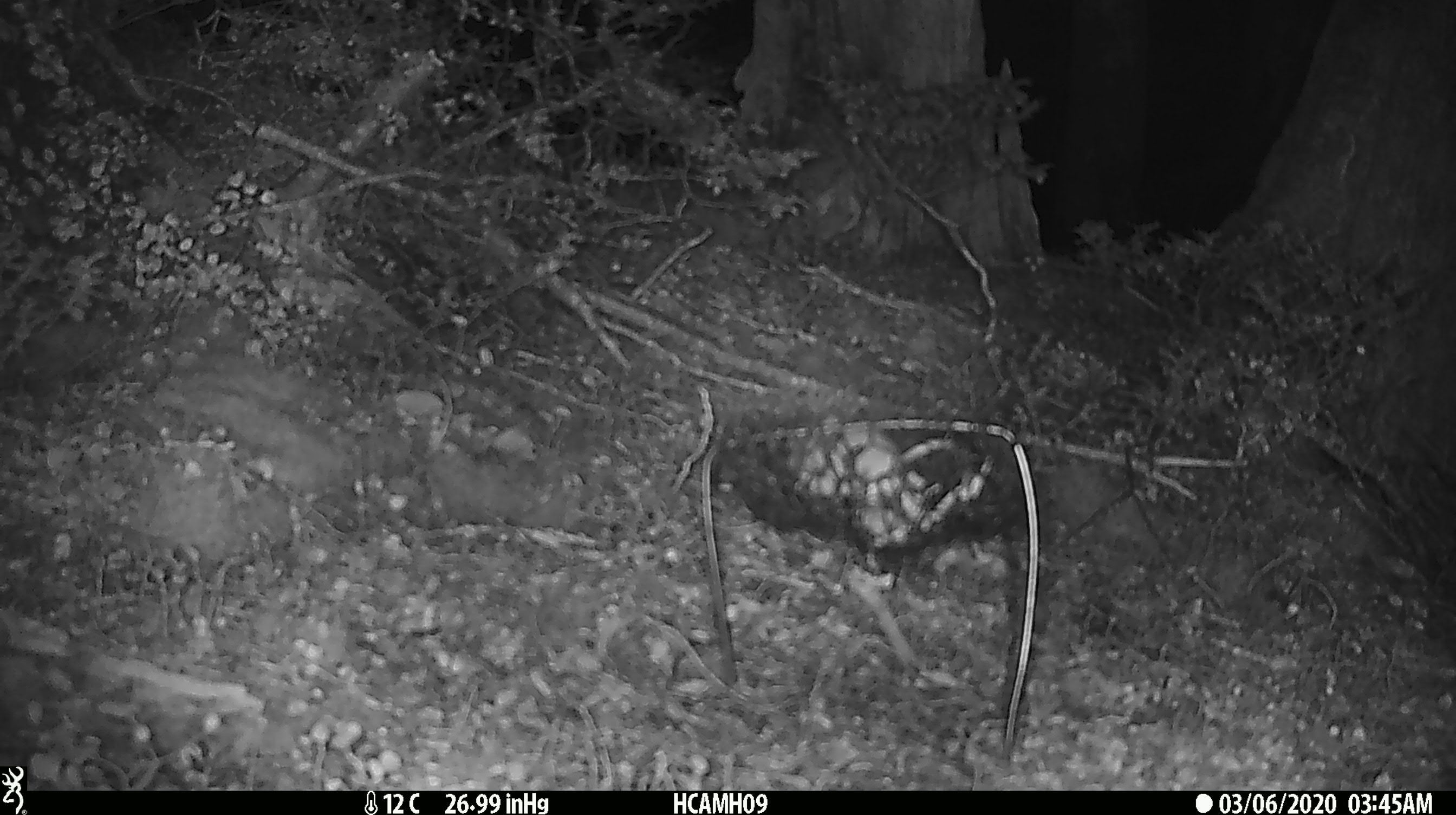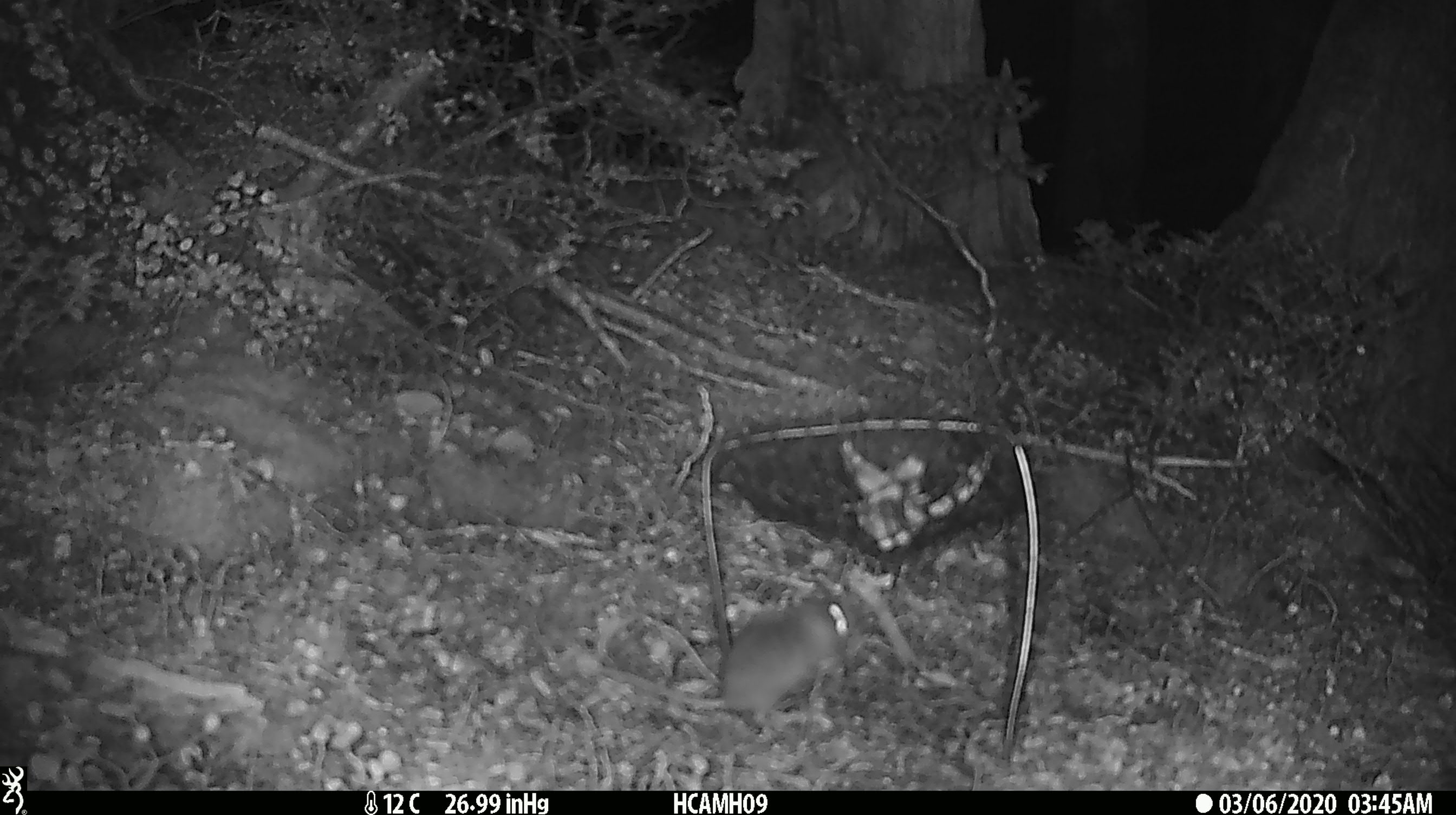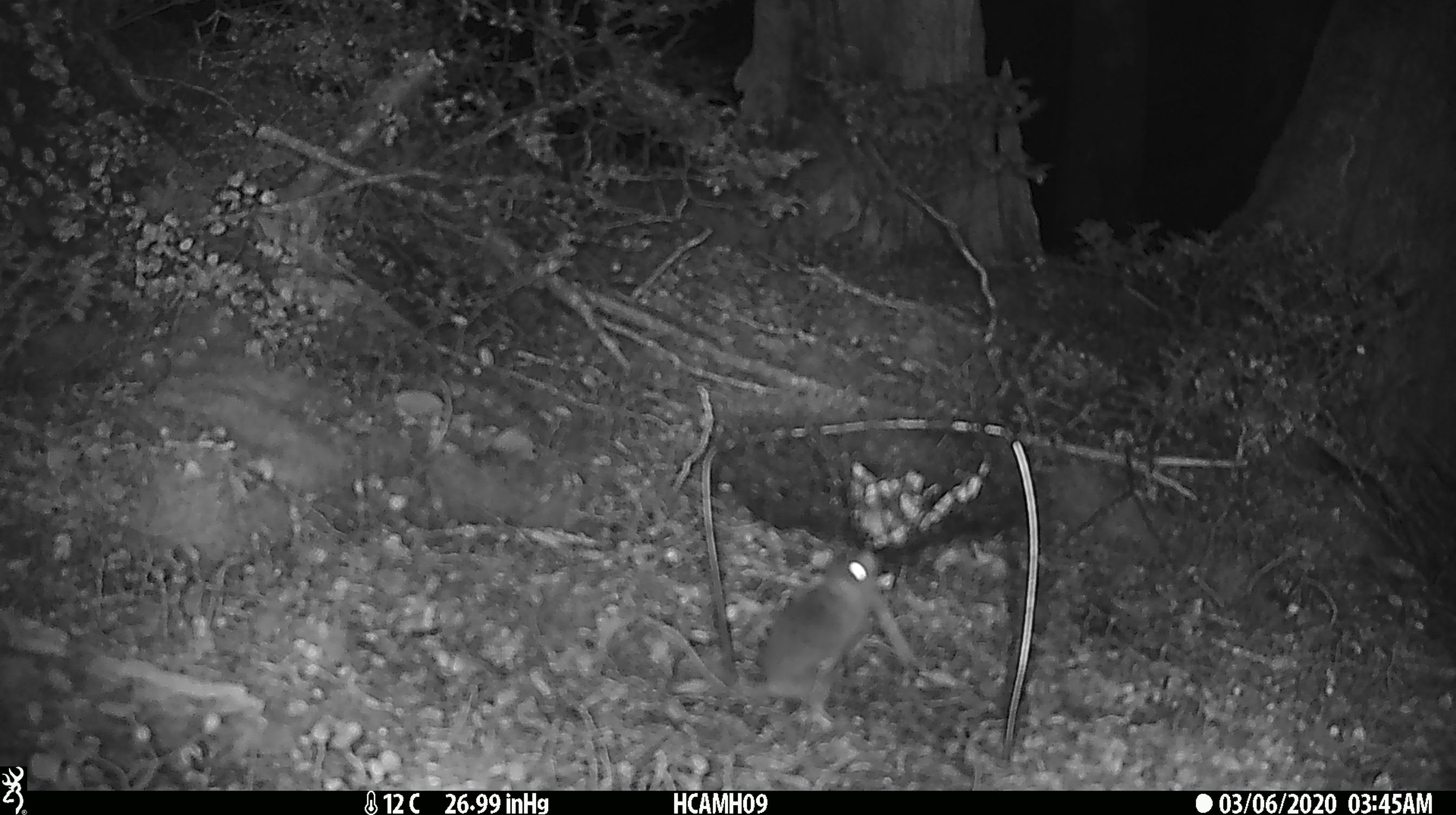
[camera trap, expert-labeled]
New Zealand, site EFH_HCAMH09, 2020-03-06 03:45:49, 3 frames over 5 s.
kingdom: Animalia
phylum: Chordata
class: Mammalia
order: Rodentia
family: Muridae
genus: Mus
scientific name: Mus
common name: mouse